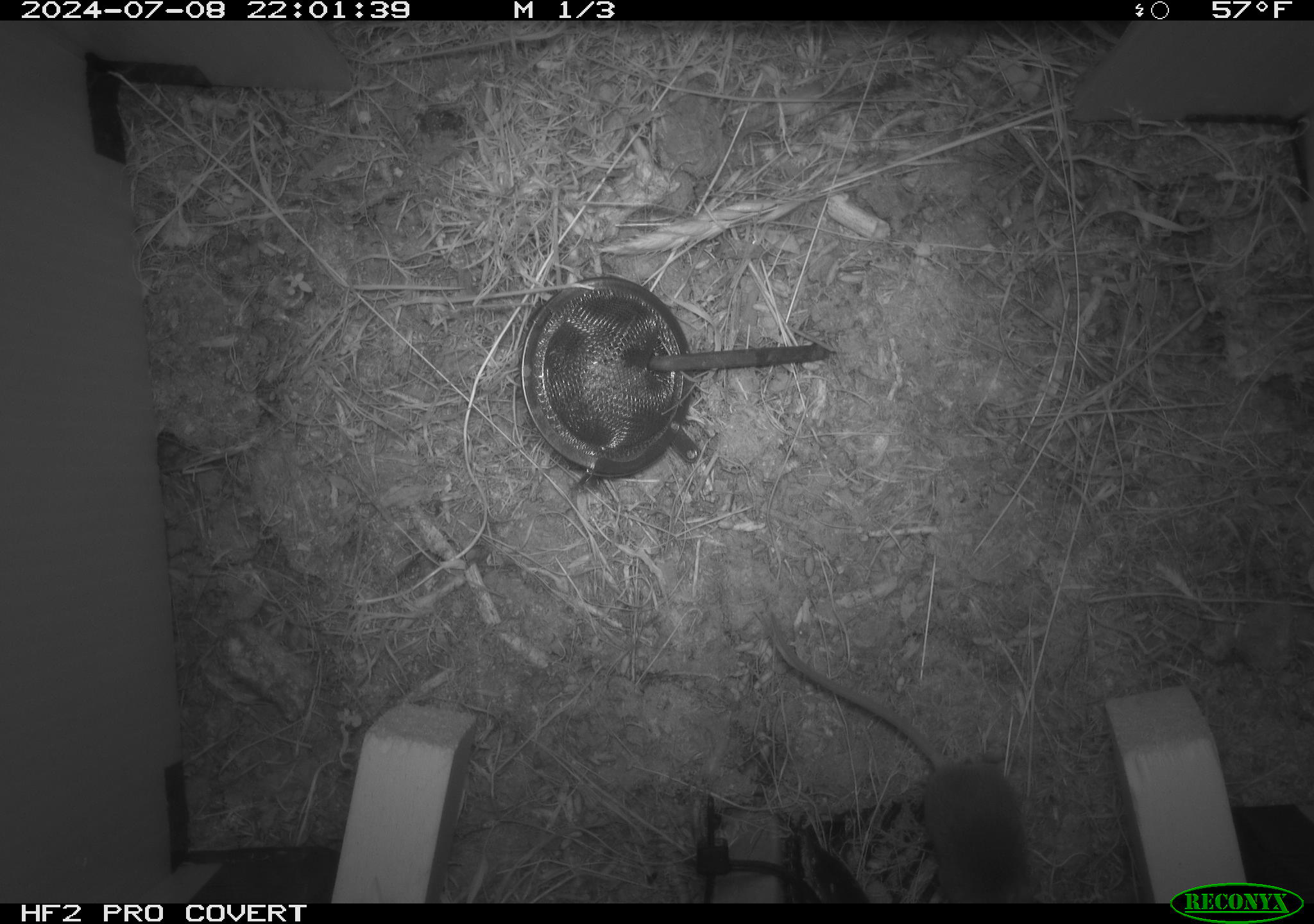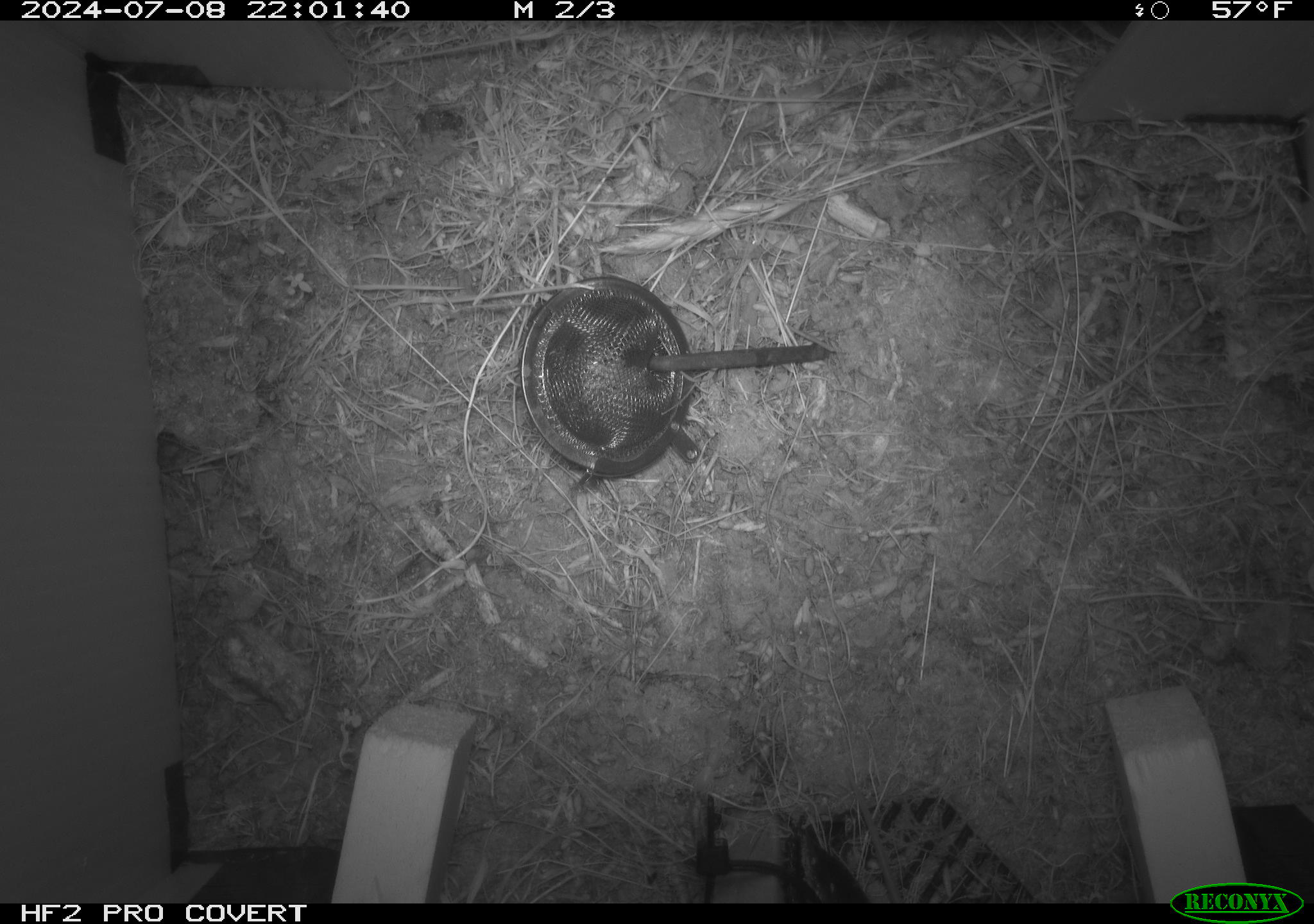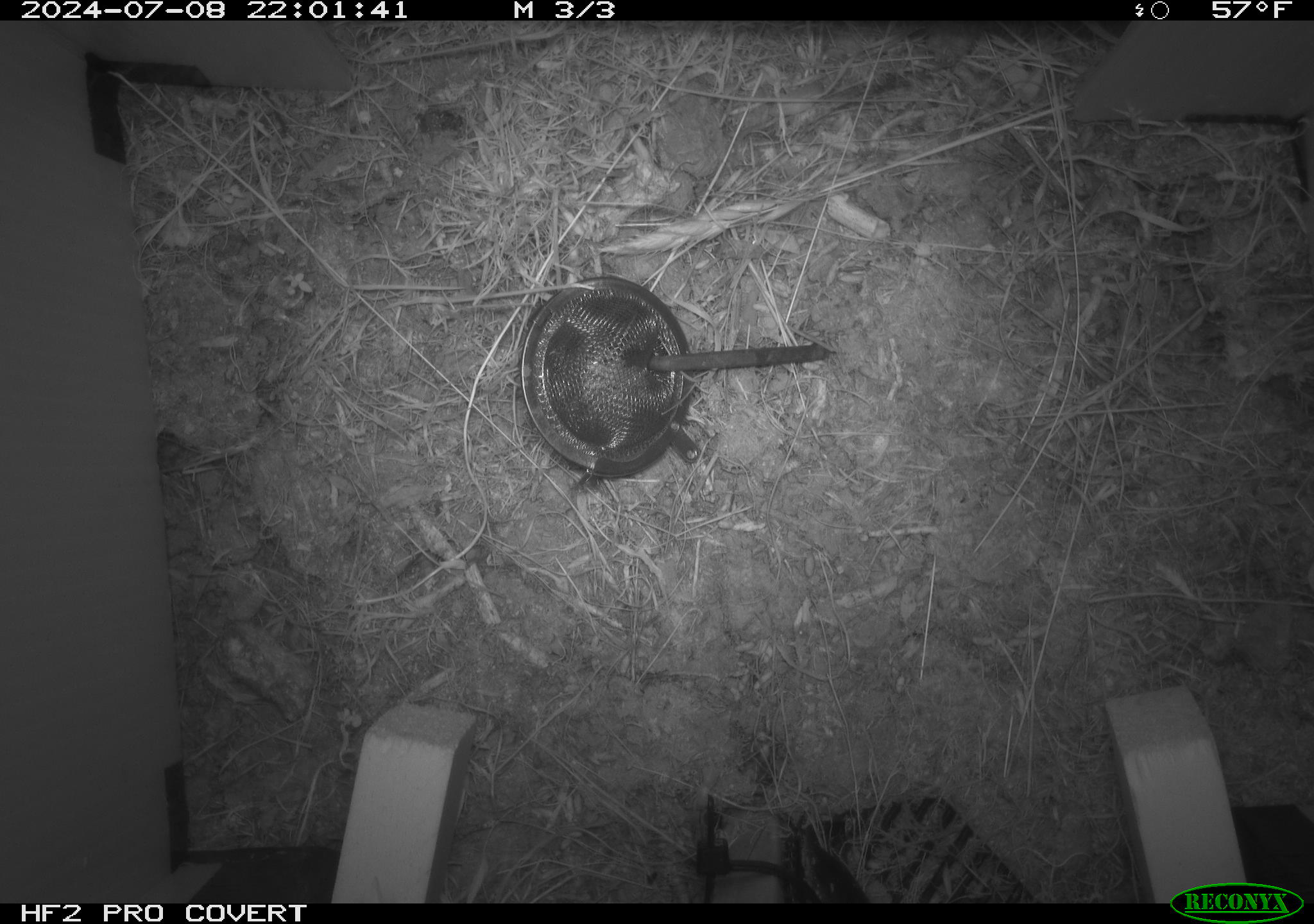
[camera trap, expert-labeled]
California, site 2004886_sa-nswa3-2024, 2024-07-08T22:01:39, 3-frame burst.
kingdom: Animalia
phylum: Chordata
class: Mammalia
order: Rodentia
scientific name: Rodentia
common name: rodent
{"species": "rodent (Rodentia)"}